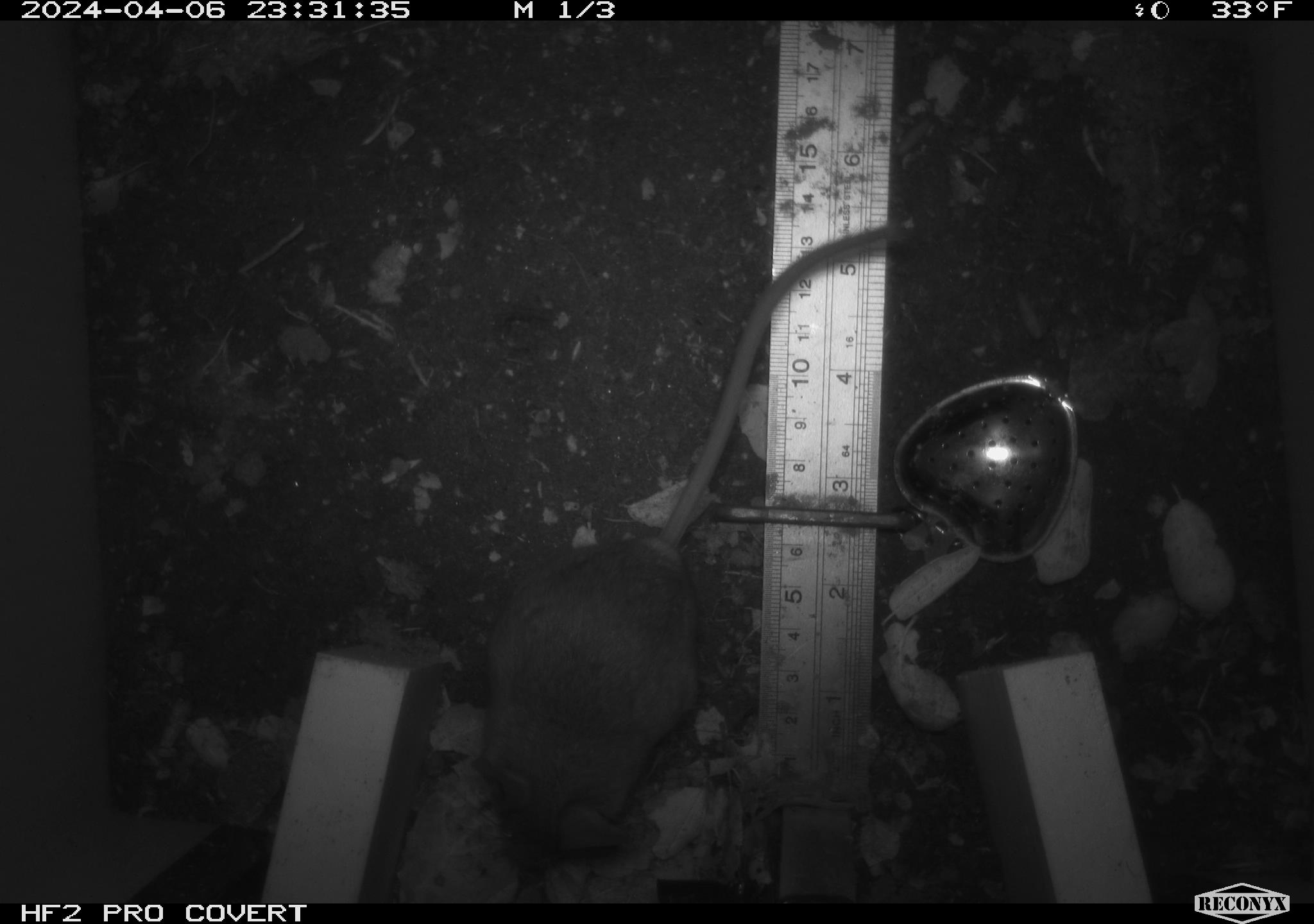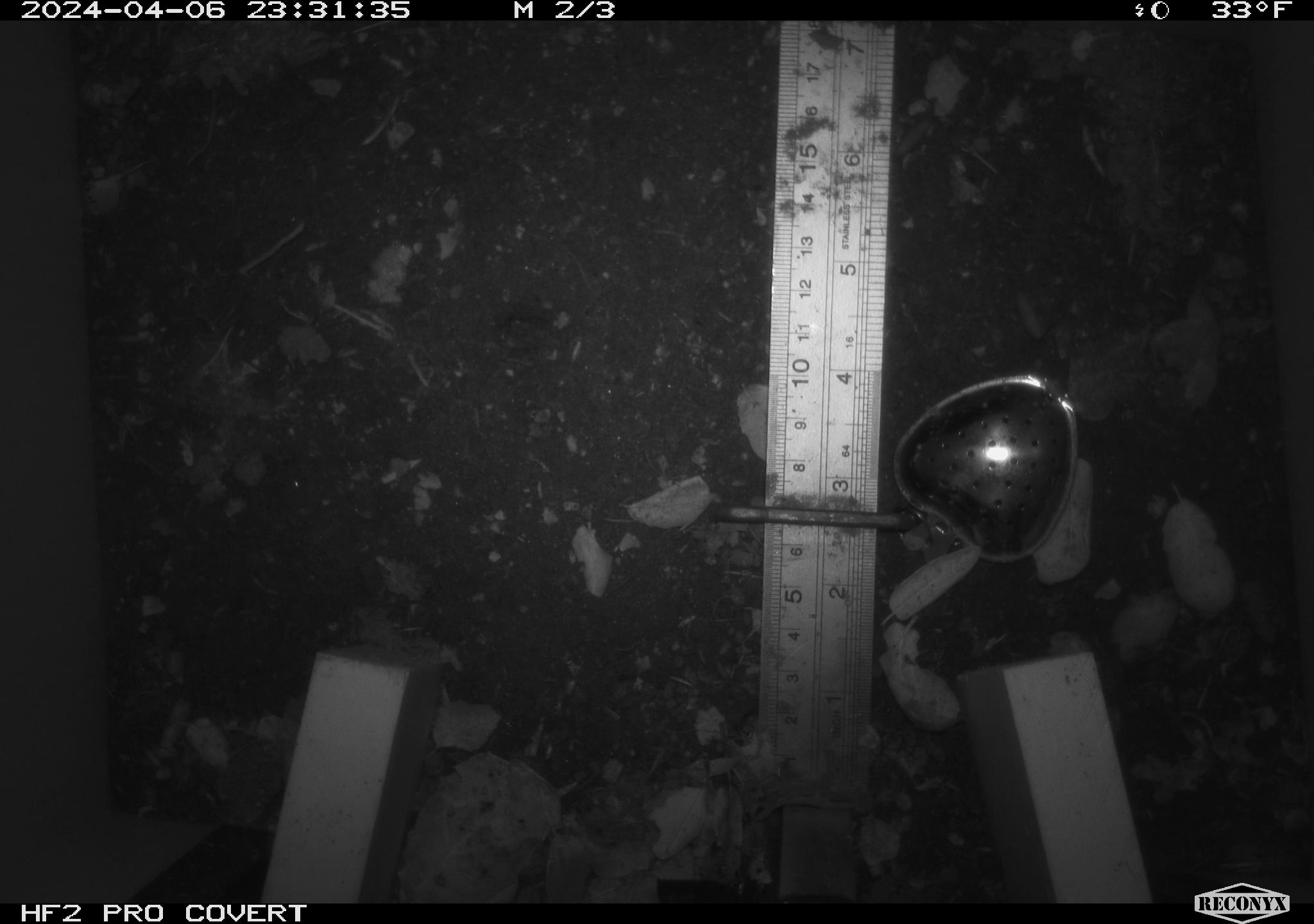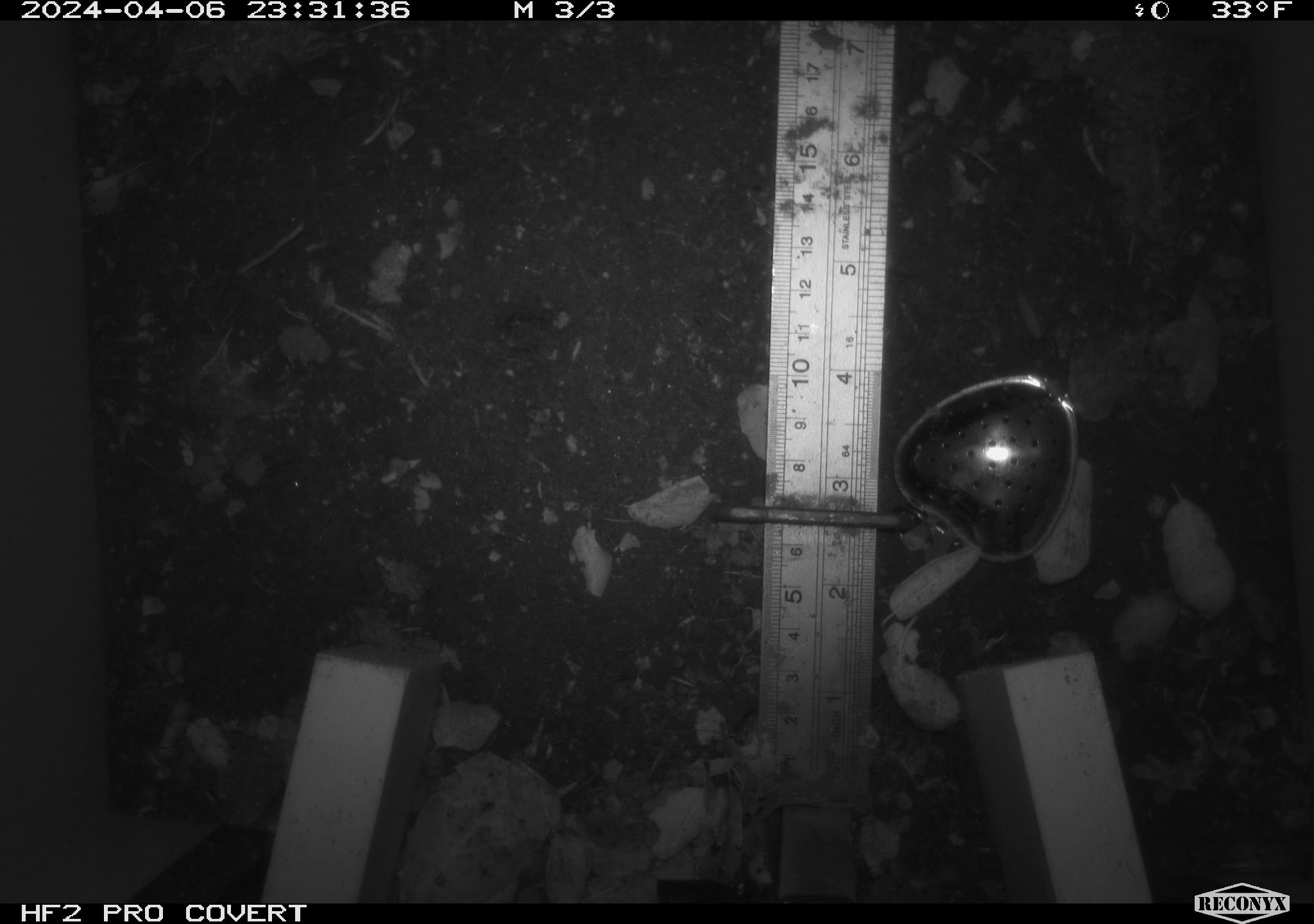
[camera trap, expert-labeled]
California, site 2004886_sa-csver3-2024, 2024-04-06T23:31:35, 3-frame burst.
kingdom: Animalia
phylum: Chordata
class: Mammalia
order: Rodentia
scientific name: Rodentia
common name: rodent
Rodent (Rodentia).